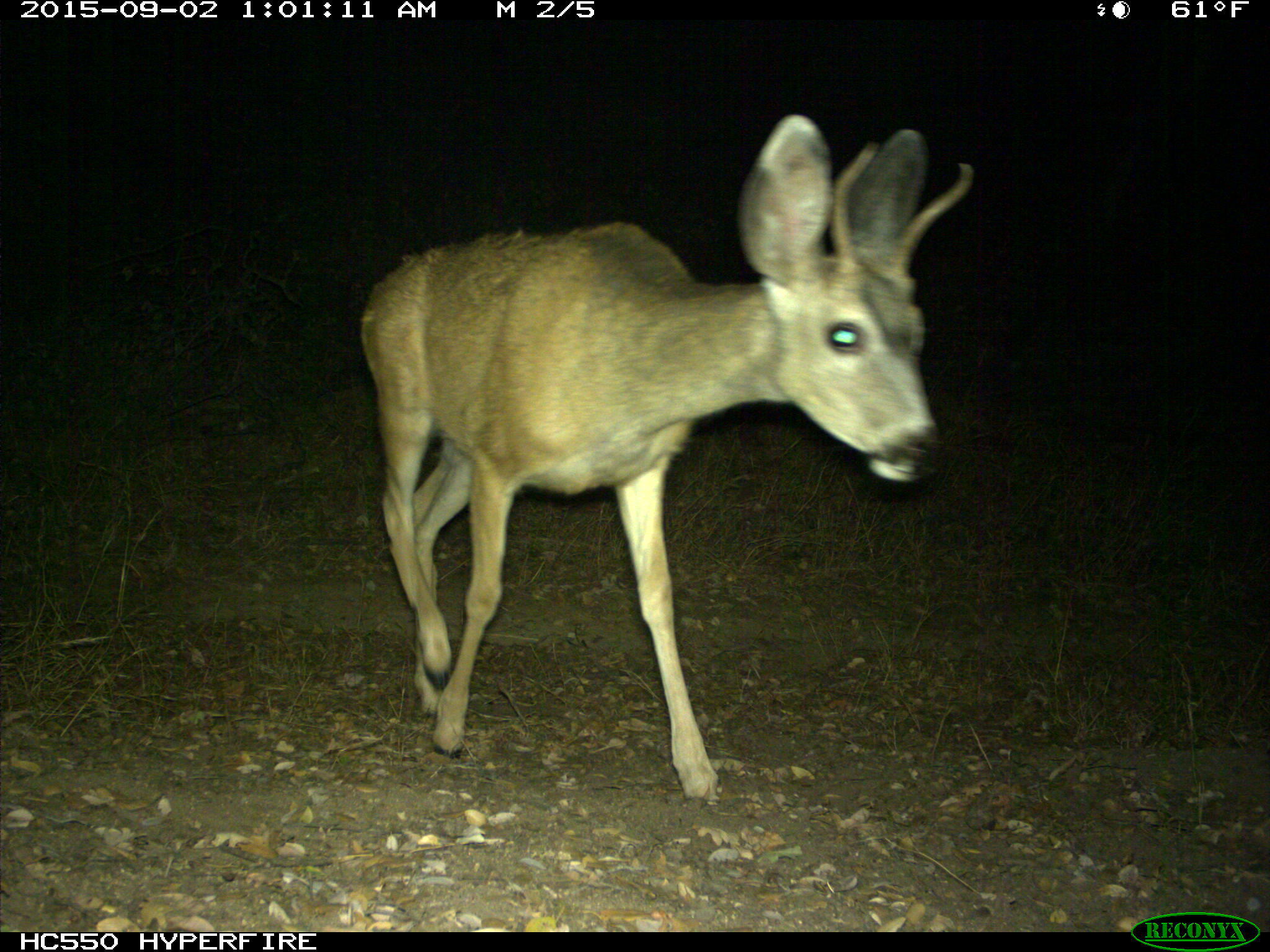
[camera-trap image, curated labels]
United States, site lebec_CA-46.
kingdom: Animalia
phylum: Chordata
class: Mammalia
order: Artiodactyla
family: Cervidae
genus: Odocoileus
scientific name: Odocoileus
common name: deer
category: unidentified deer